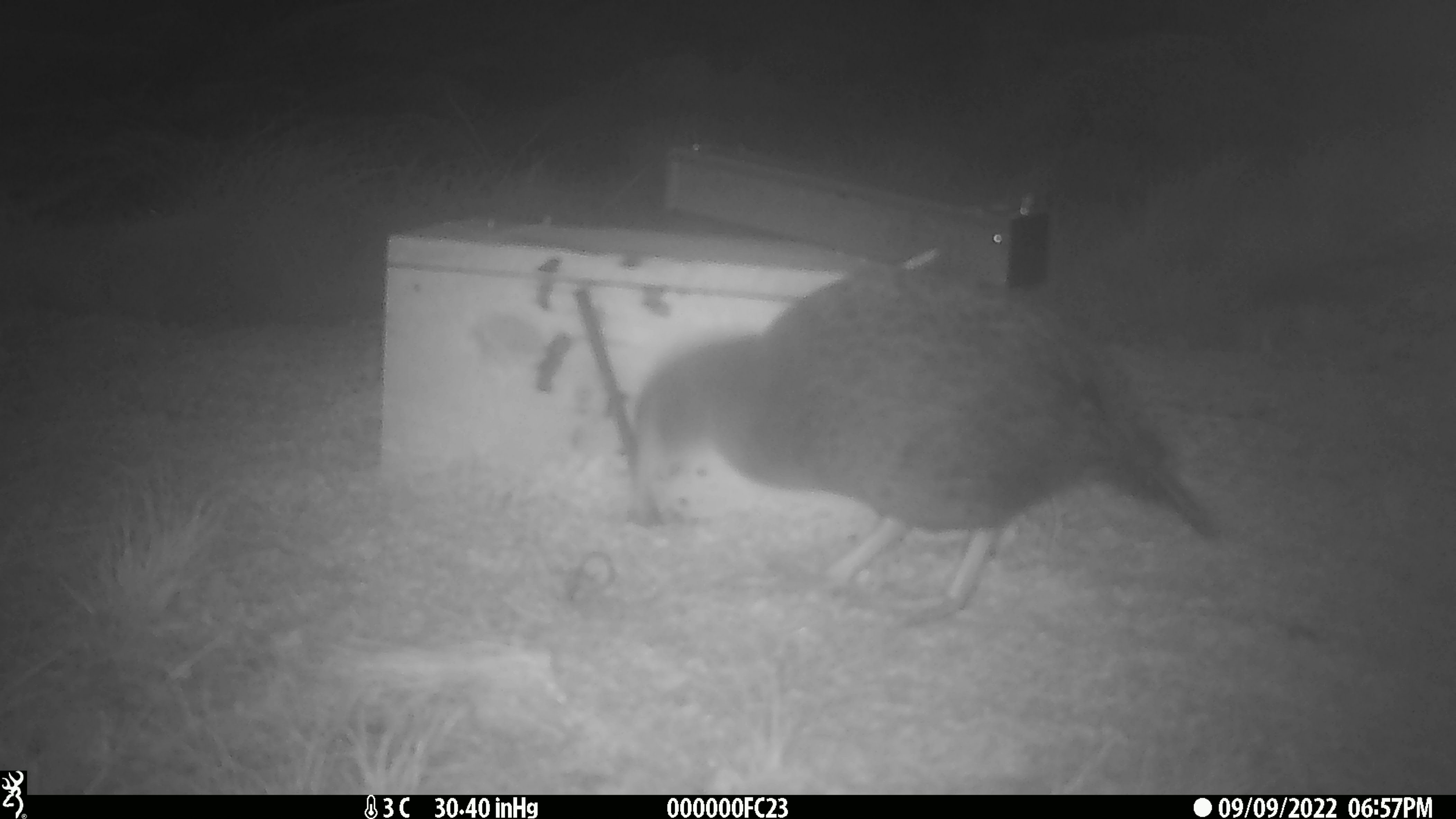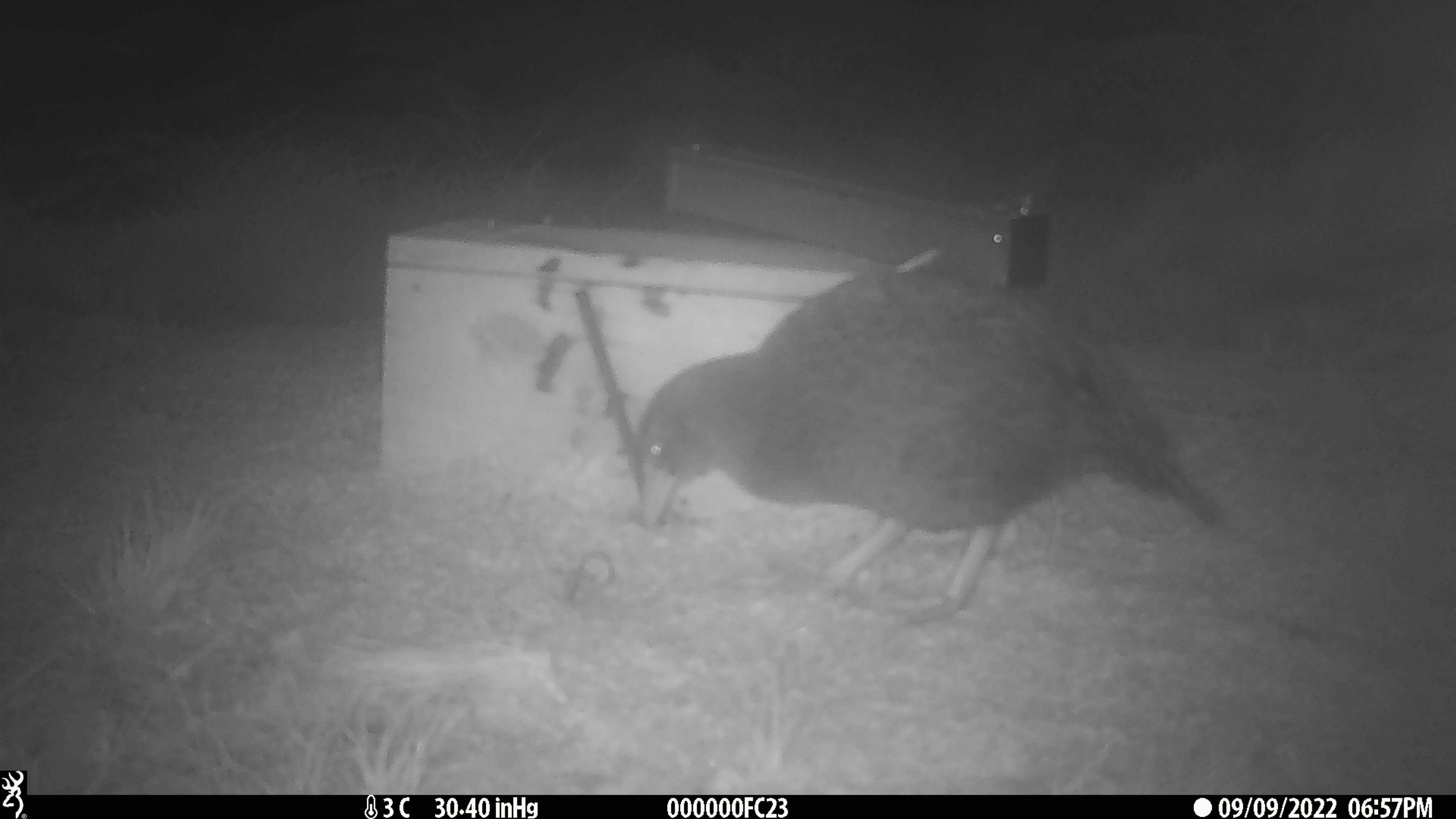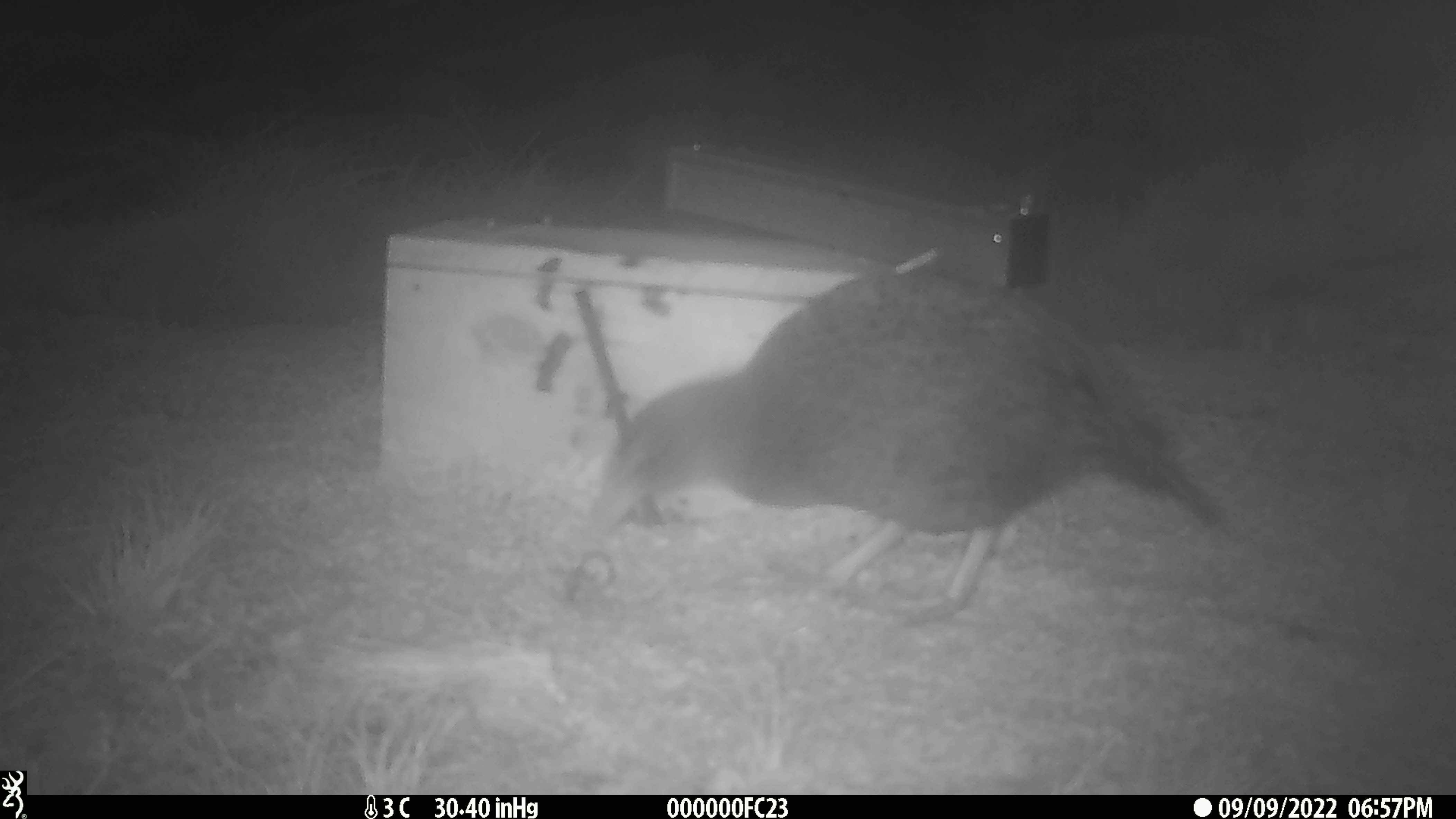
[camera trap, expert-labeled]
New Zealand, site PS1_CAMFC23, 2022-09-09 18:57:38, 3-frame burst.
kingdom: Animalia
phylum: Chordata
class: Aves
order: Gruiformes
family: Rallidae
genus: Gallirallus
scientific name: Gallirallus australis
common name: weka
Weka (Gallirallus australis).